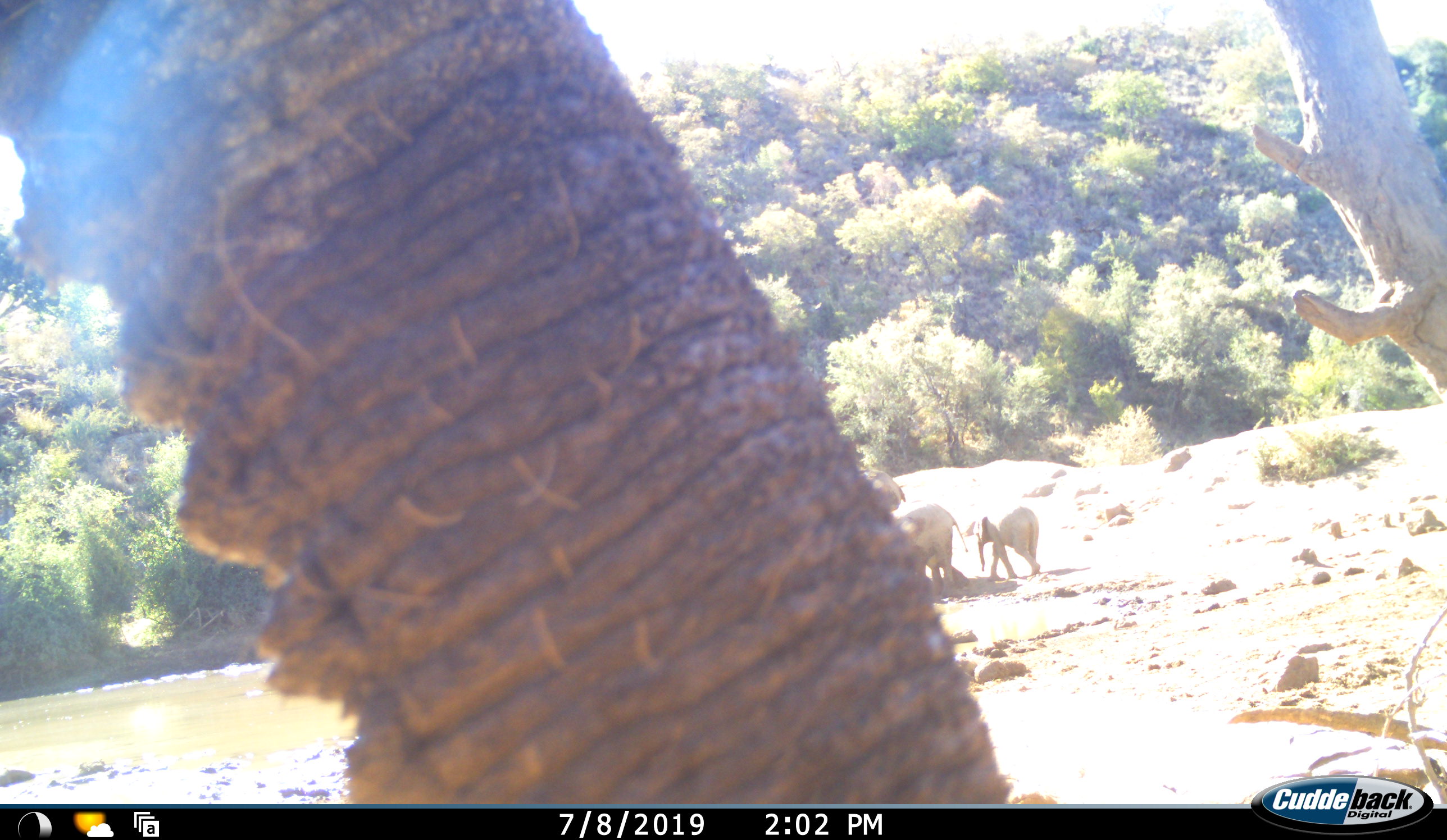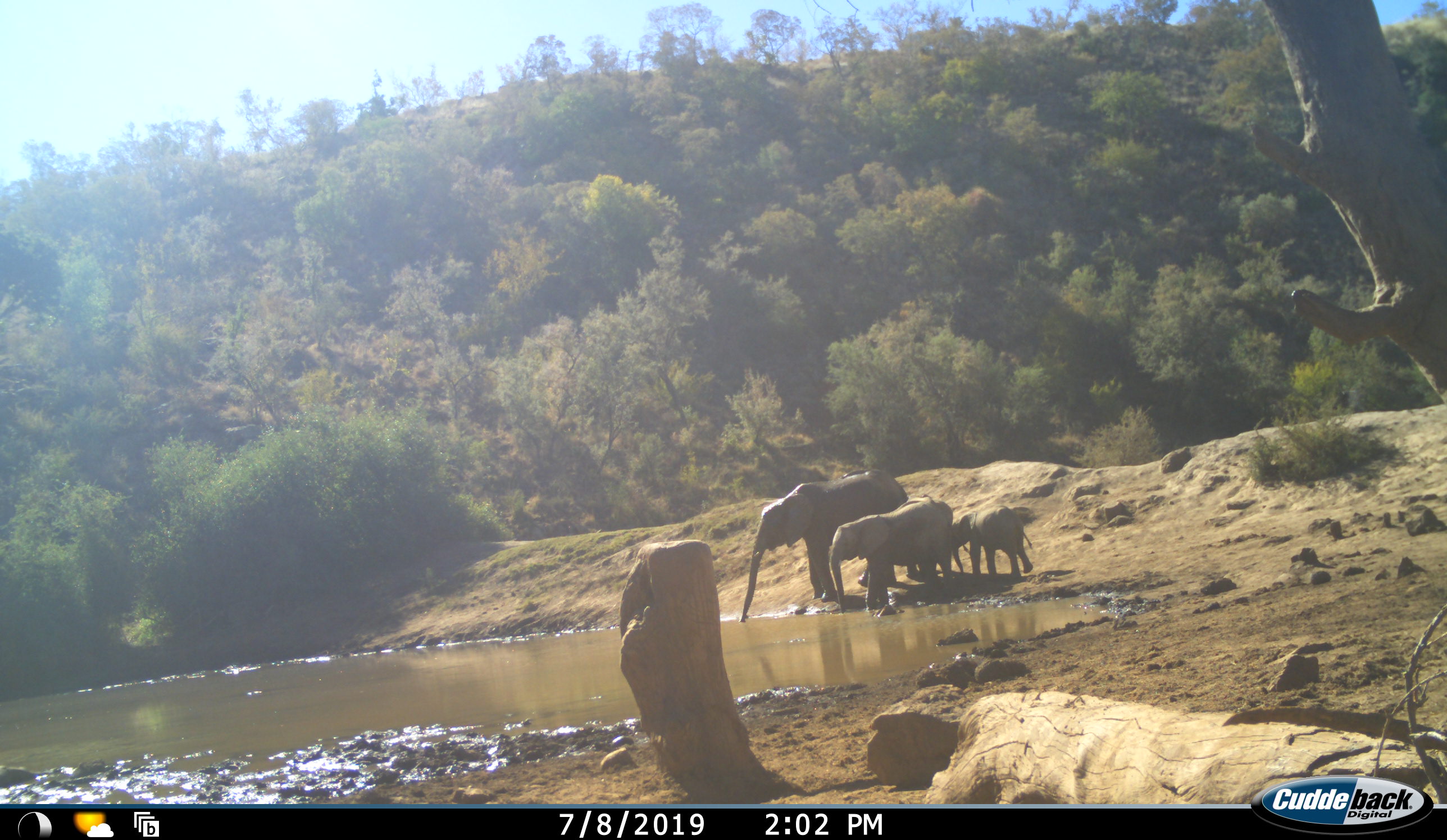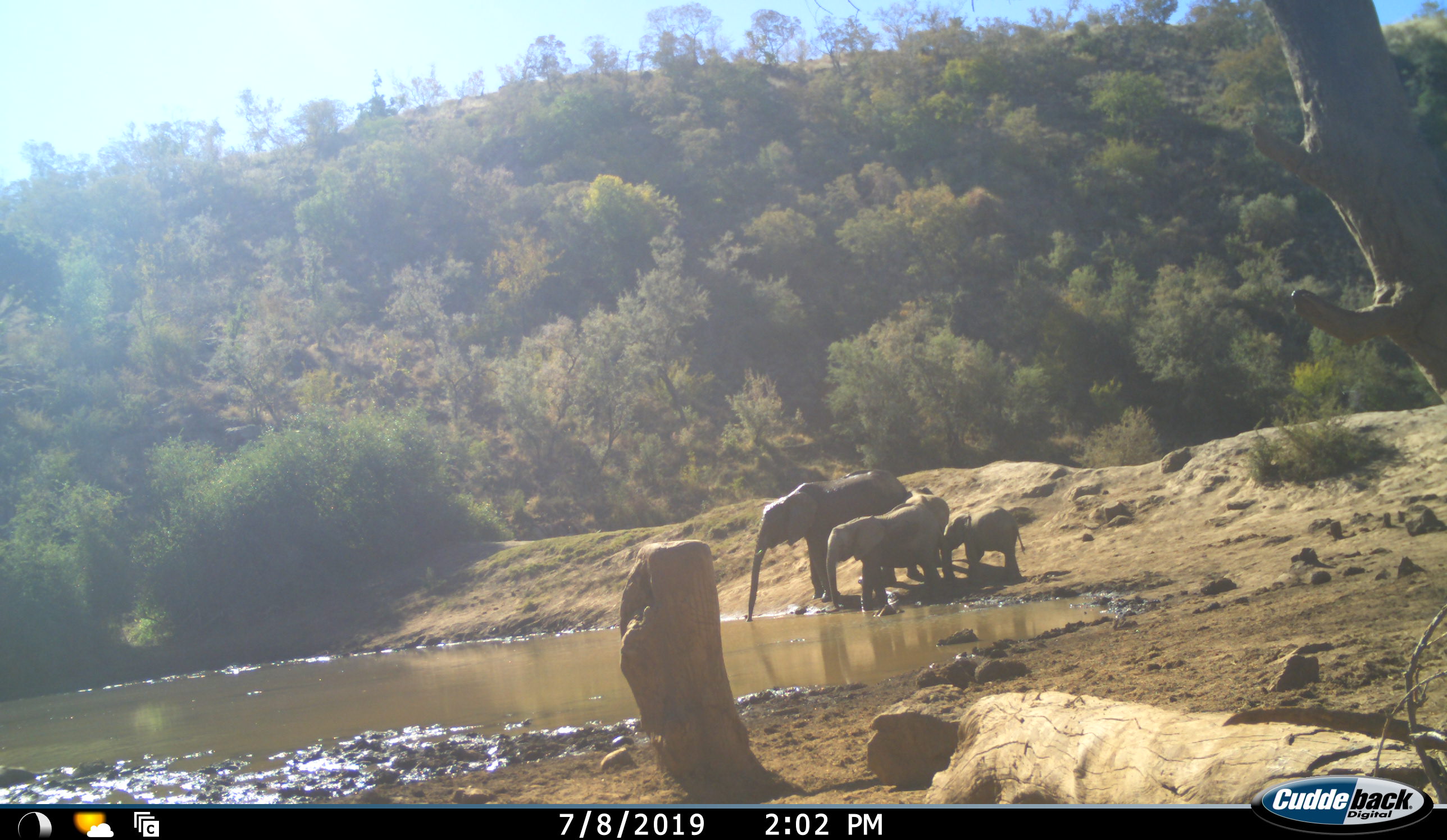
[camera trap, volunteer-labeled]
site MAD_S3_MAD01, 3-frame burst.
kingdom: Animalia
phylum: Chordata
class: Mammalia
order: Proboscidea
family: Elephantidae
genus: Loxodonta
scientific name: Loxodonta africana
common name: african bush elephant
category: elephant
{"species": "elephant (african bush elephant) (Loxodonta africana)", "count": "5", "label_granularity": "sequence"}